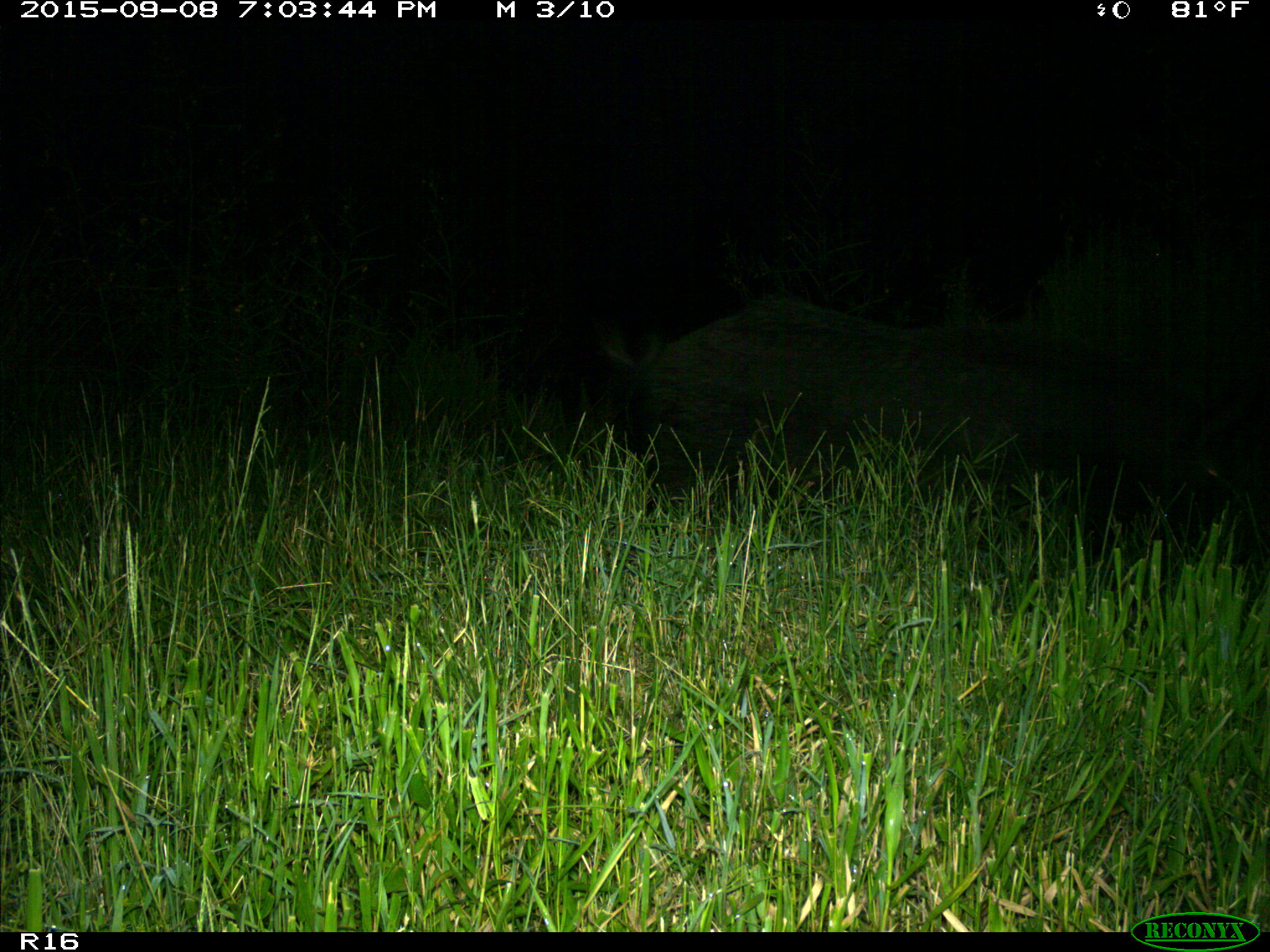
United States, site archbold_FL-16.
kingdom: Animalia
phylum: Chordata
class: Mammalia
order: Artiodactyla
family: Suidae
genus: Sus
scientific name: Sus scrofa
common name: wild boar